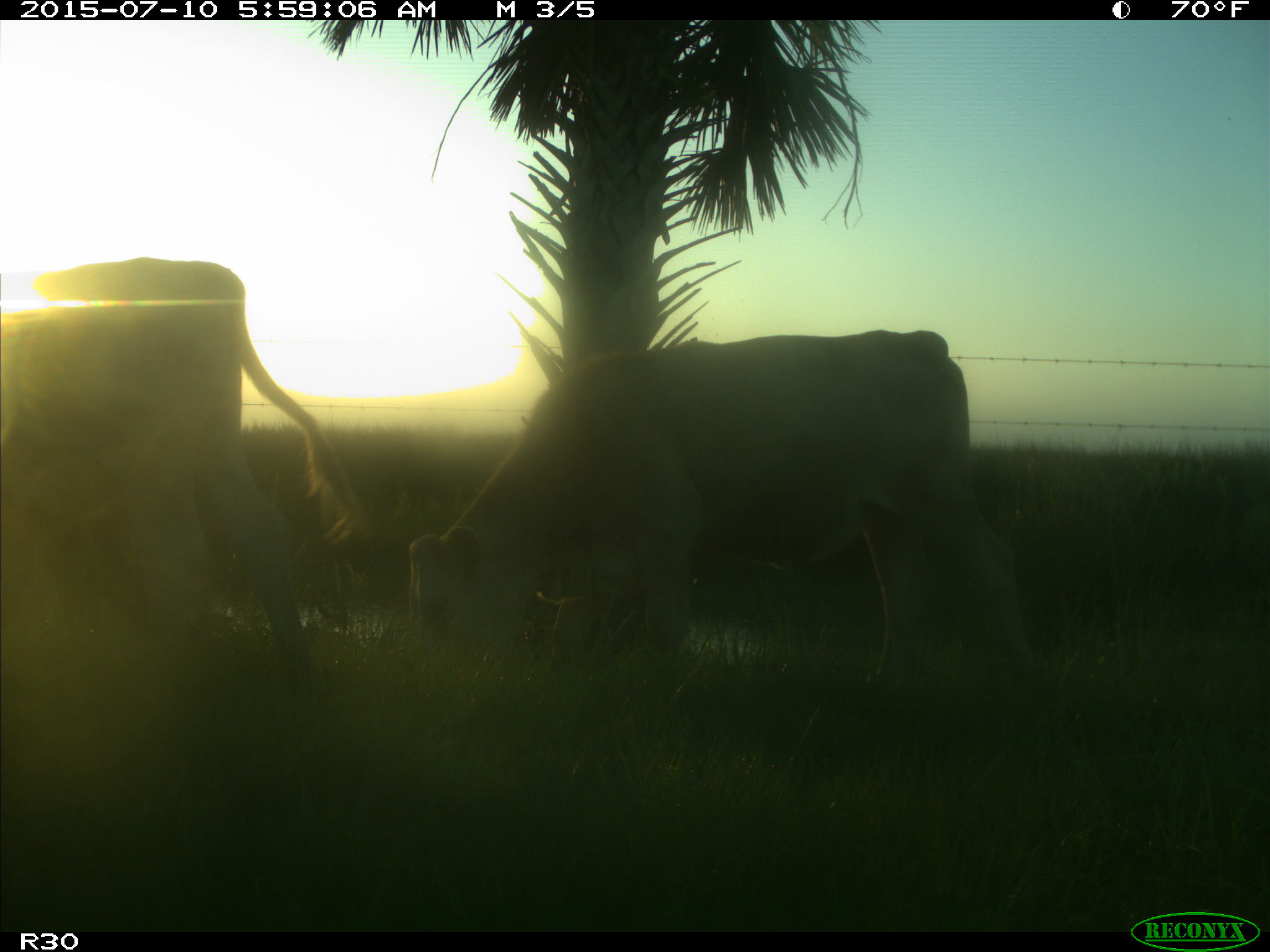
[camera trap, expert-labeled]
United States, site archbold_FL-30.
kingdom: Animalia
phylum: Chordata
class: Mammalia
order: Artiodactyla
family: Bovidae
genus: Bos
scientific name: Bos taurus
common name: domestic cow